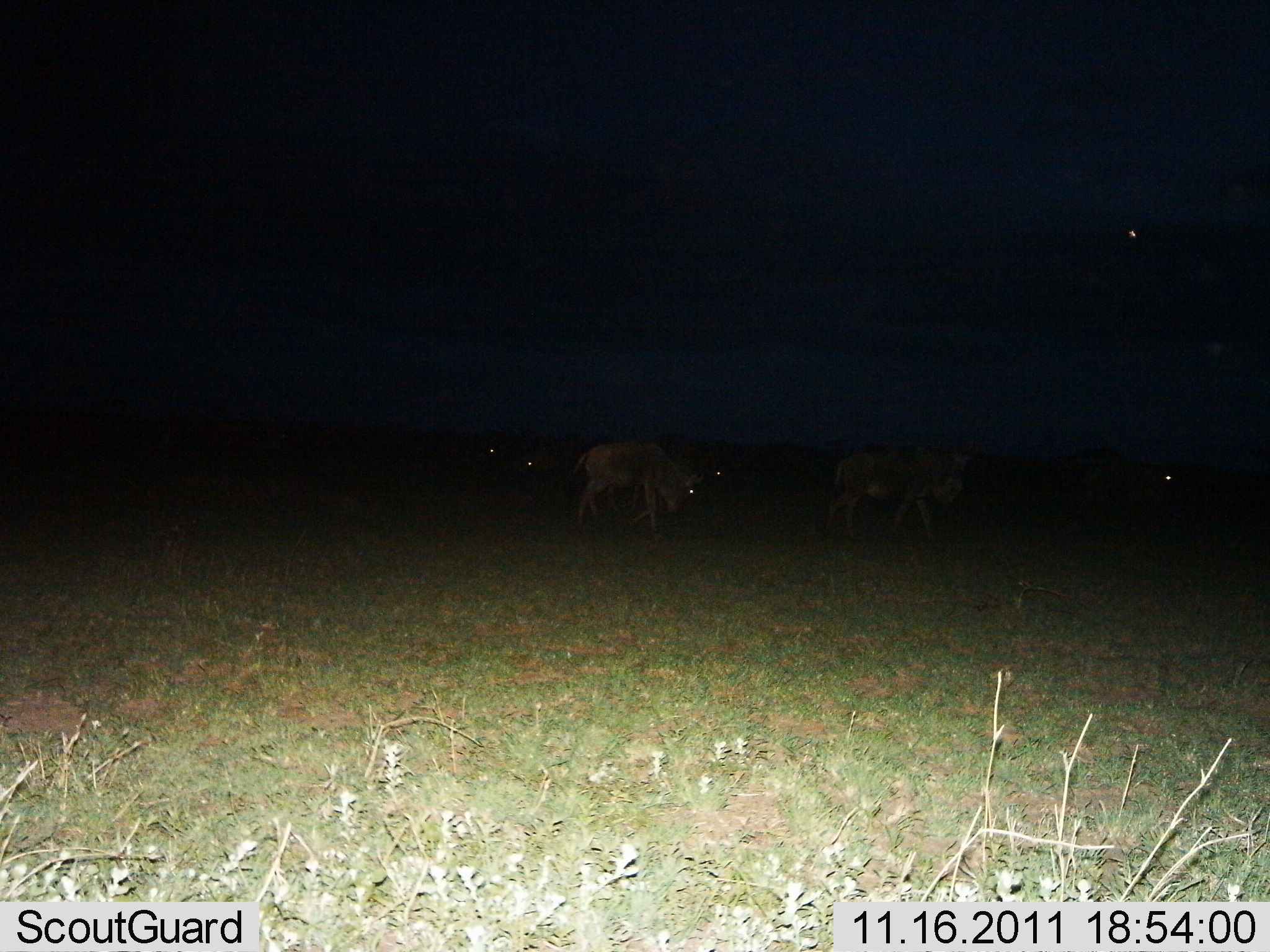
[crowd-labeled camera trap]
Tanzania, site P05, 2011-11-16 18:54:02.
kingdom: Animalia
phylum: Chordata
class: Mammalia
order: Artiodactyla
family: Bovidae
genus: Connochaetes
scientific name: Connochaetes taurinus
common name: blue wildebeest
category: wildebeest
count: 5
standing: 40%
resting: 0%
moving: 50%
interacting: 0%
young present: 0%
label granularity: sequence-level